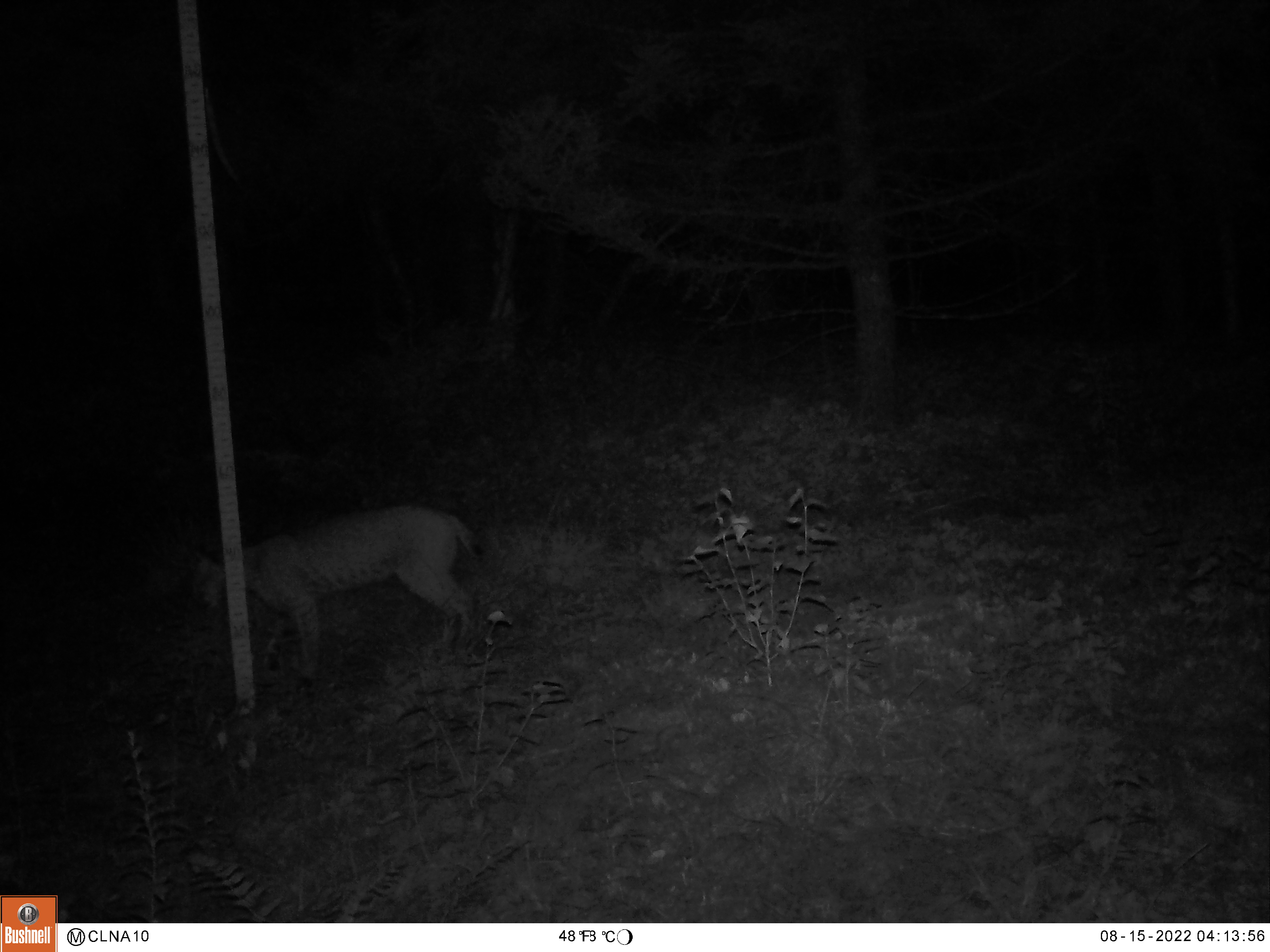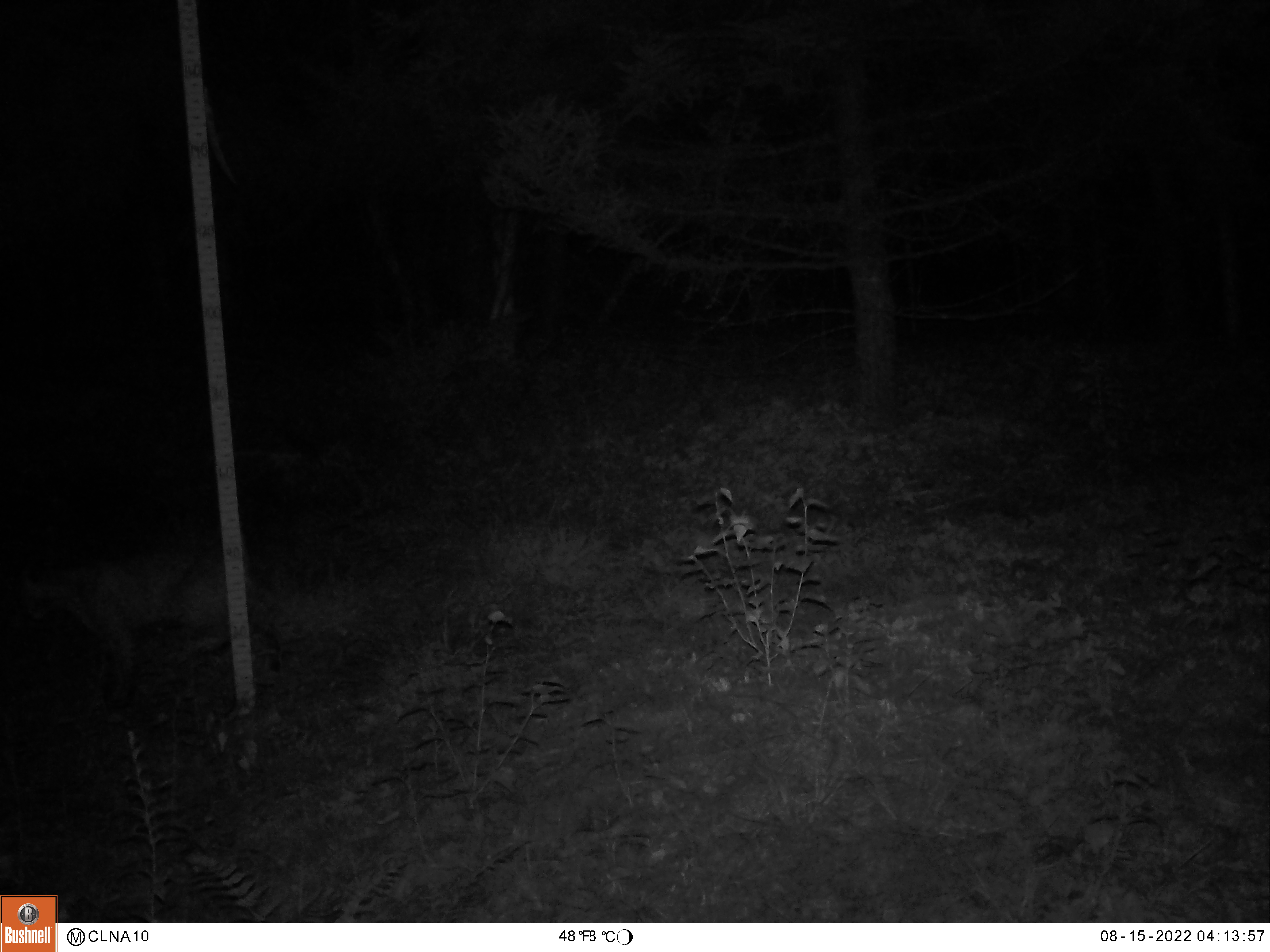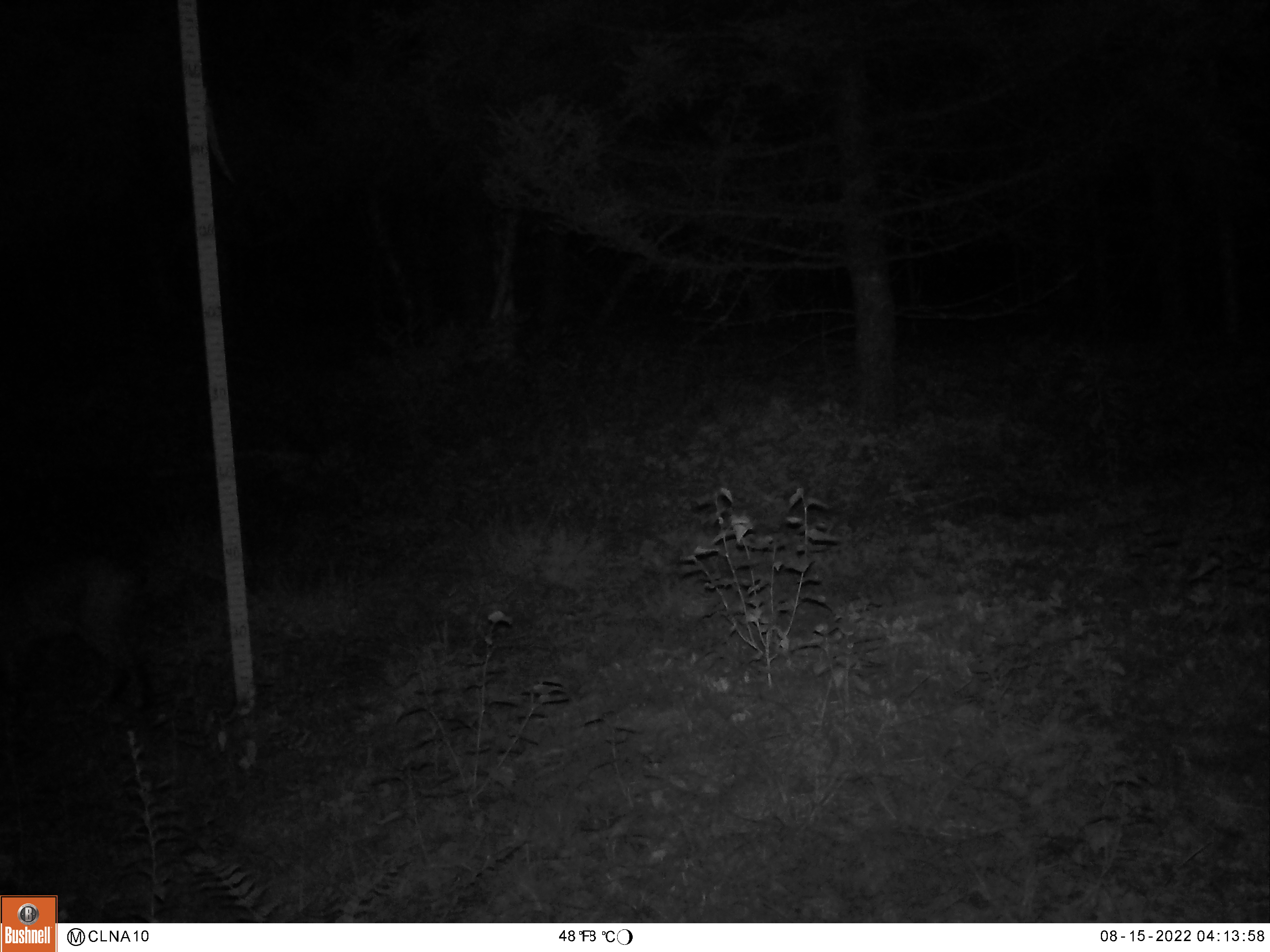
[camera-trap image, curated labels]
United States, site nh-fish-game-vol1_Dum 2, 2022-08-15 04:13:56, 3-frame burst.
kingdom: Animalia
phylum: Chordata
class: Mammalia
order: Carnivora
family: Felidae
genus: Lynx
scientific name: Lynx rufus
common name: bobcat